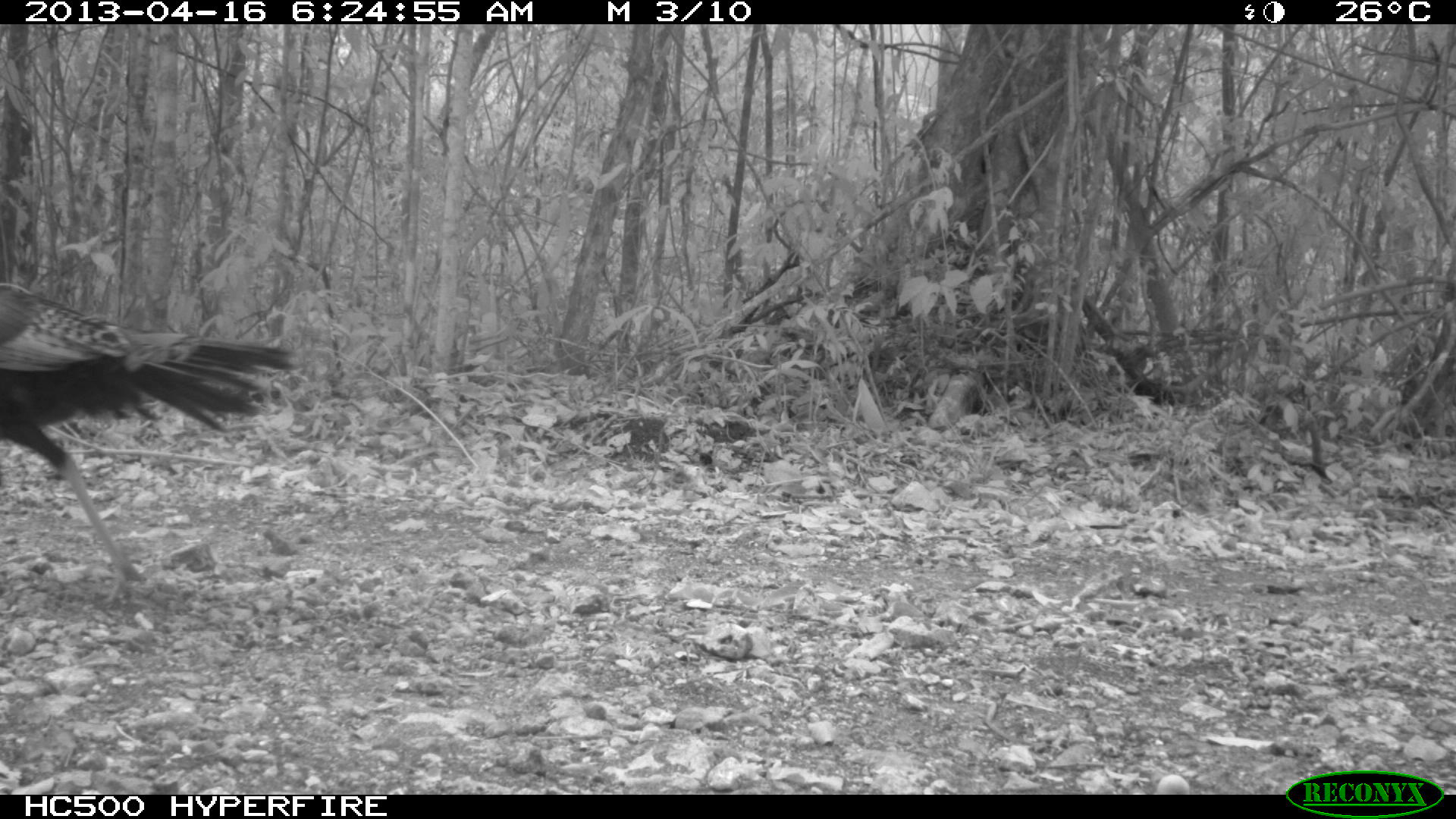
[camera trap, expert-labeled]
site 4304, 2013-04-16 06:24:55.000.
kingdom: Animalia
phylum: Chordata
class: Aves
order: Galliformes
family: Phasianidae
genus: Meleagris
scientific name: Meleagris ocellata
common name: ocellated turkey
Meleagris ocellata (ocellated turkey), count 2.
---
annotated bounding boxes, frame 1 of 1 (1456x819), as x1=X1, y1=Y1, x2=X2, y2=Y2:
meleagris ocellata: x1=0, y1=277, x2=296, y2=606